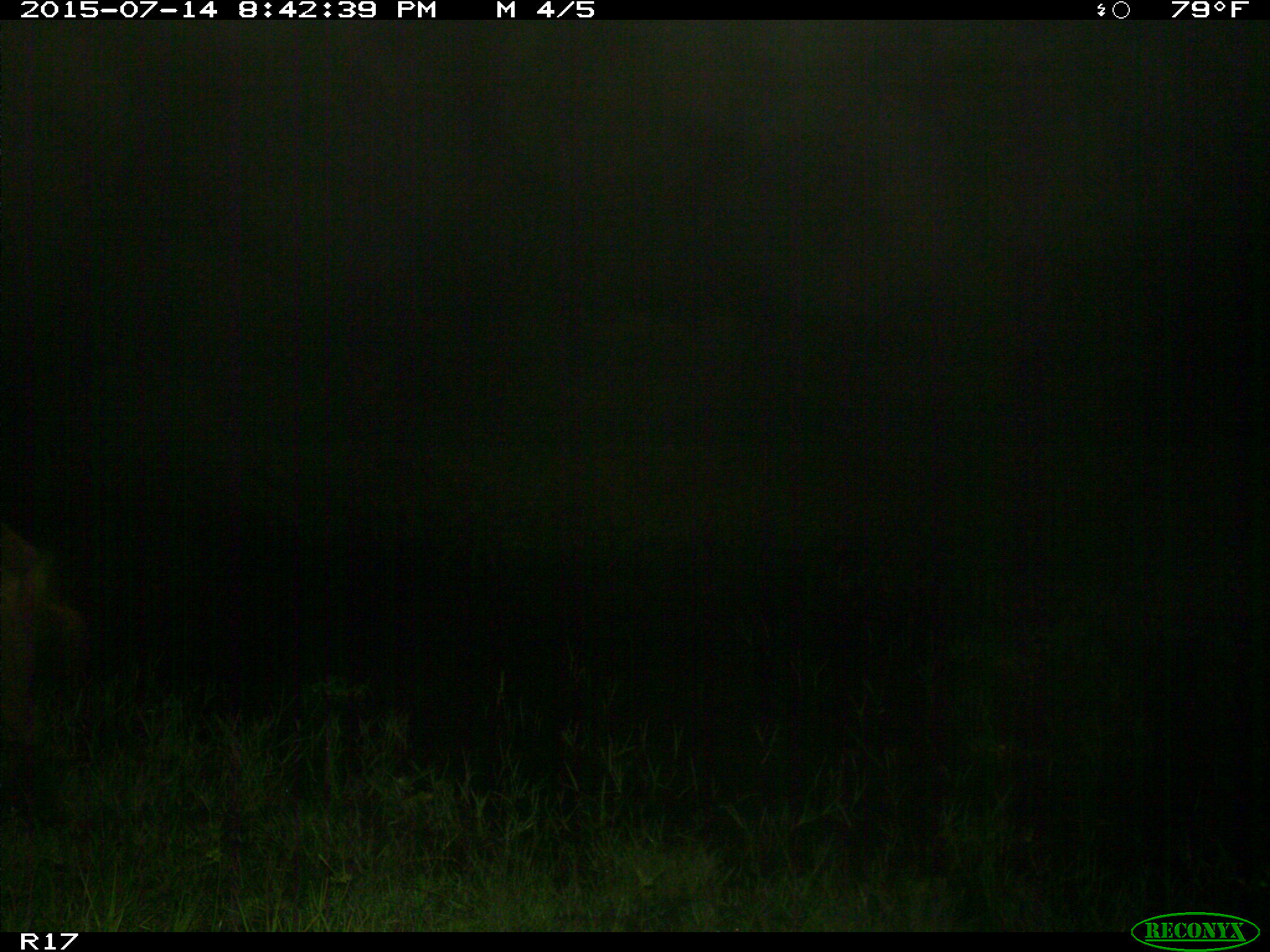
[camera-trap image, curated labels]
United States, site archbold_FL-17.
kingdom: Animalia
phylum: Chordata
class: Mammalia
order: Artiodactyla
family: Suidae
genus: Sus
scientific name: Sus scrofa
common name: wild boar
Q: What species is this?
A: Sus scrofa (wild boar).